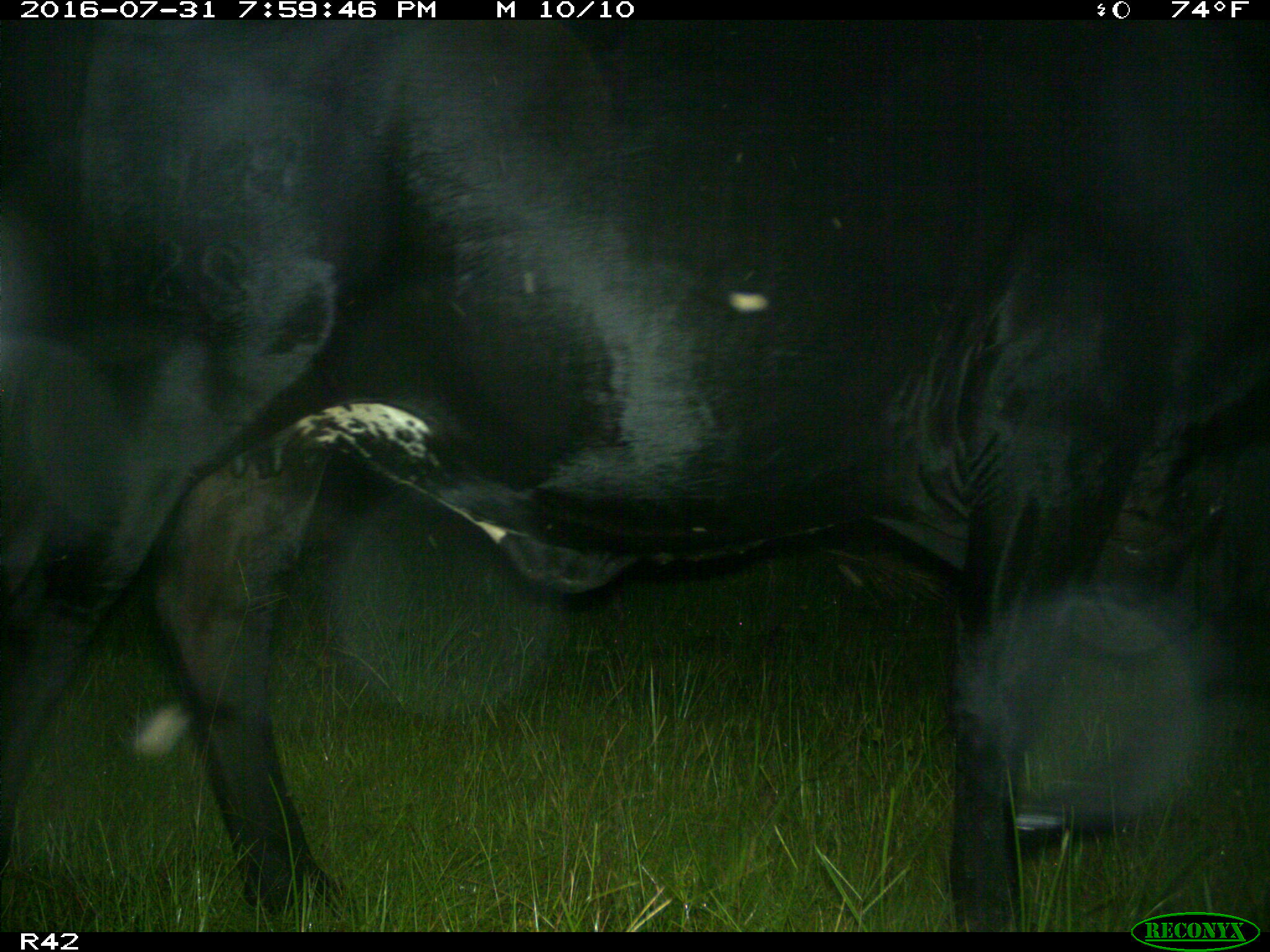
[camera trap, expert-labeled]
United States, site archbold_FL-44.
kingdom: Animalia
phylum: Chordata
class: Mammalia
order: Artiodactyla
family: Bovidae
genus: Bos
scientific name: Bos taurus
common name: domestic cow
Bos taurus (domestic cow).